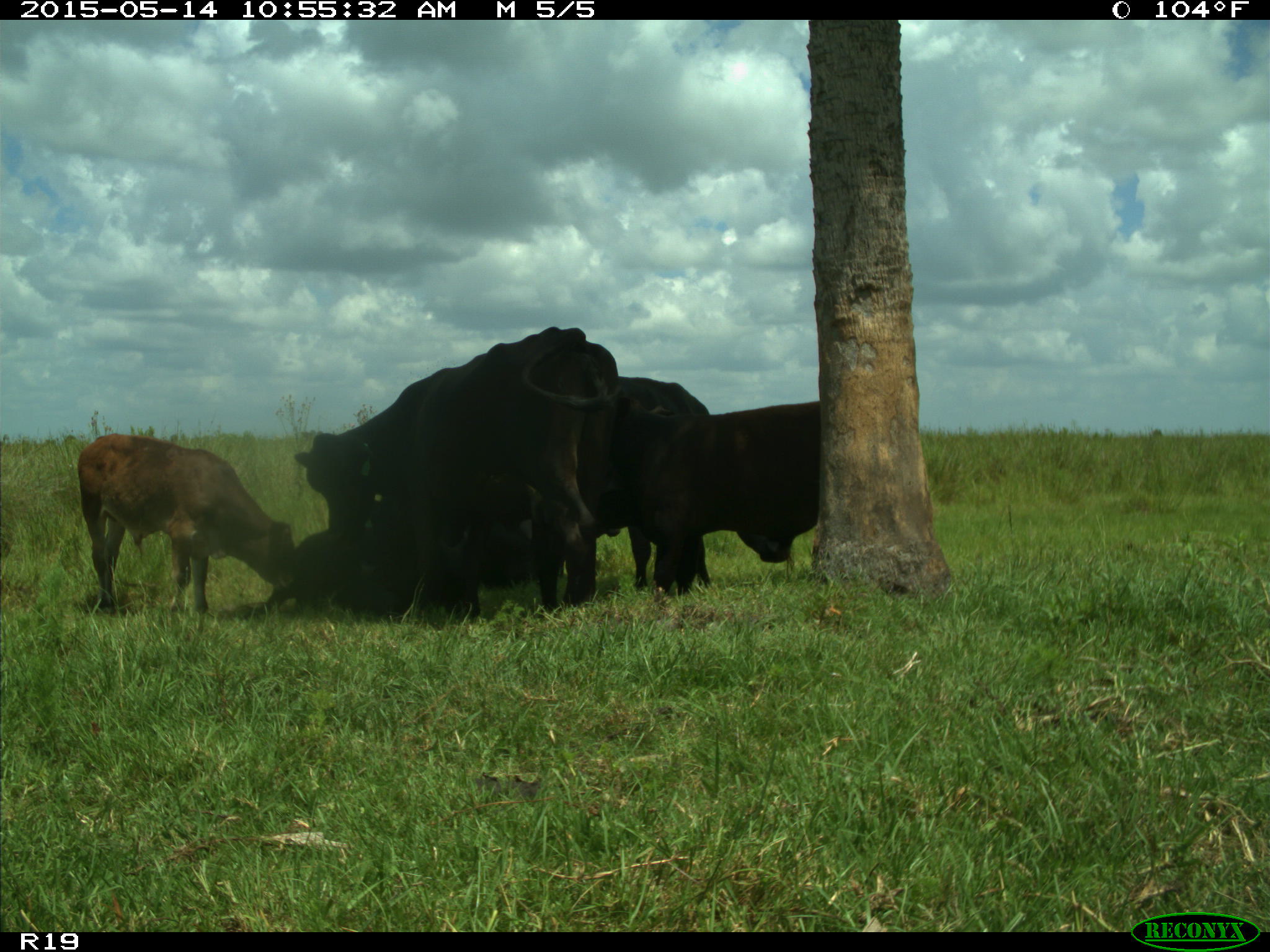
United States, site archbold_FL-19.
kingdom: Animalia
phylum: Chordata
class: Mammalia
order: Artiodactyla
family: Bovidae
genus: Bos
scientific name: Bos taurus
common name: domestic cow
Bos taurus (domestic cow).